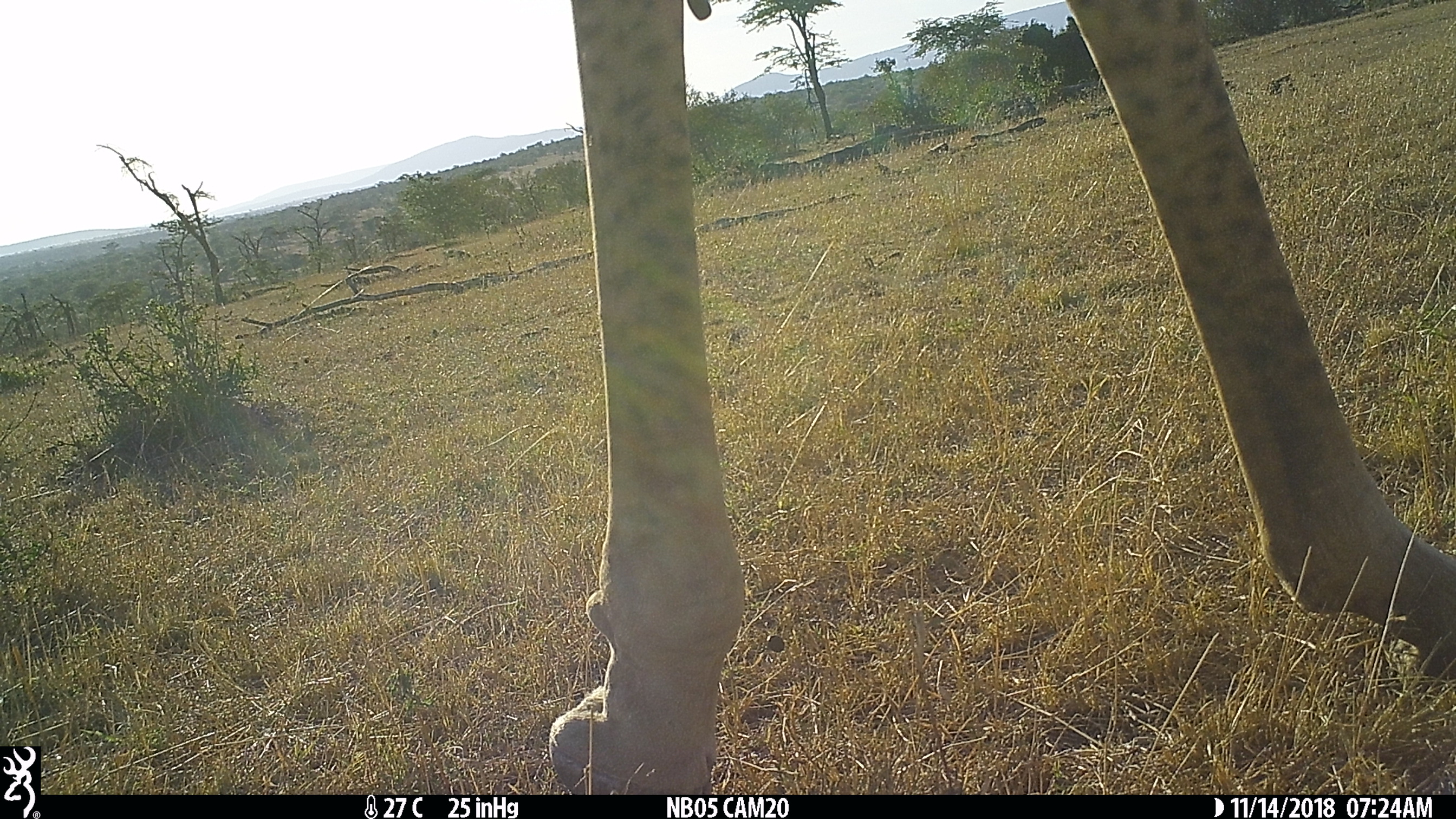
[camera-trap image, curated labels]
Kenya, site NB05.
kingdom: Animalia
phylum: Chordata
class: Mammalia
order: Artiodactyla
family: Giraffidae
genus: Giraffa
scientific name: Giraffa camelopardalis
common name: northern giraffe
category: giraffe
Giraffe (northern giraffe) (Giraffa camelopardalis).